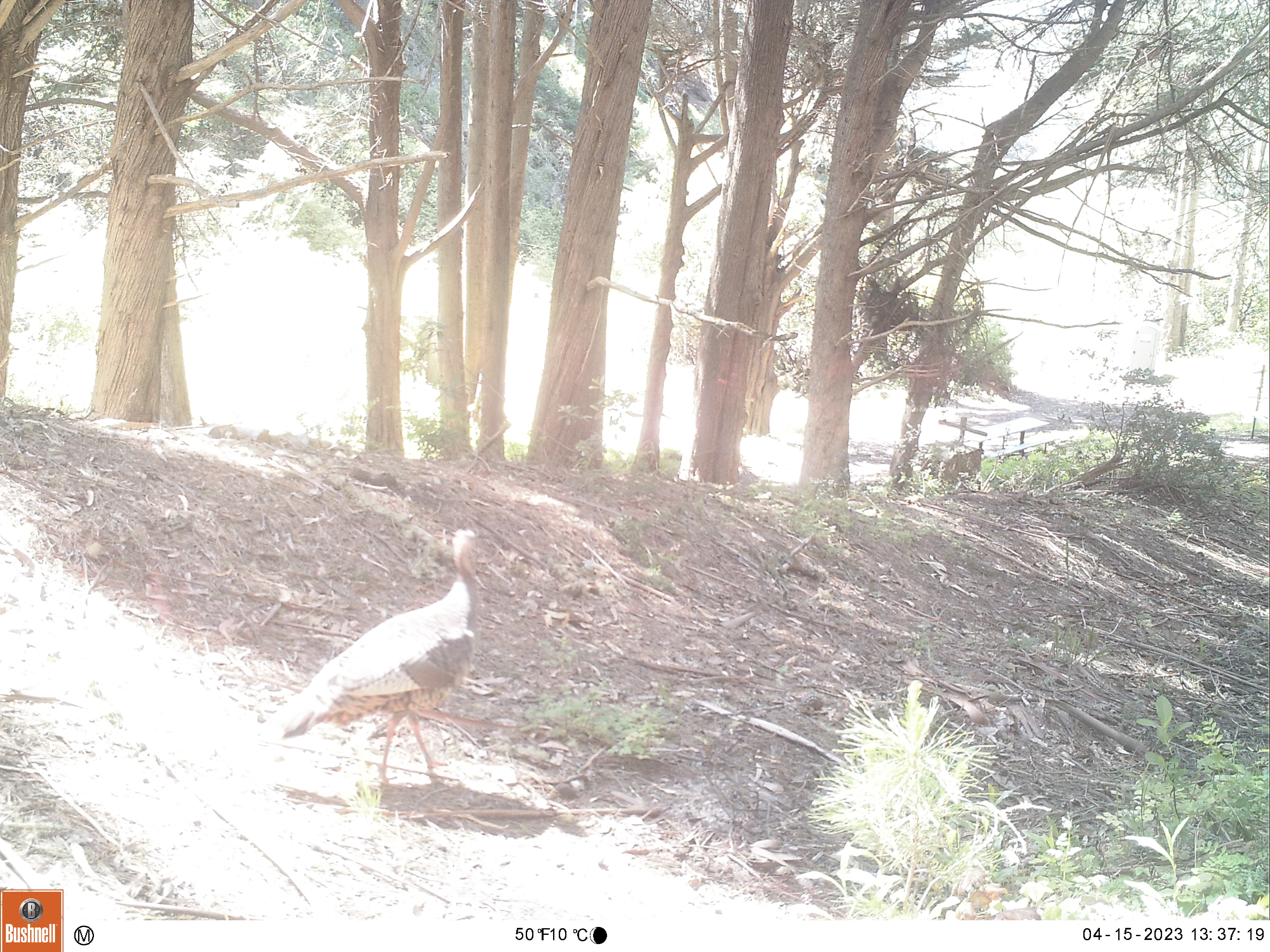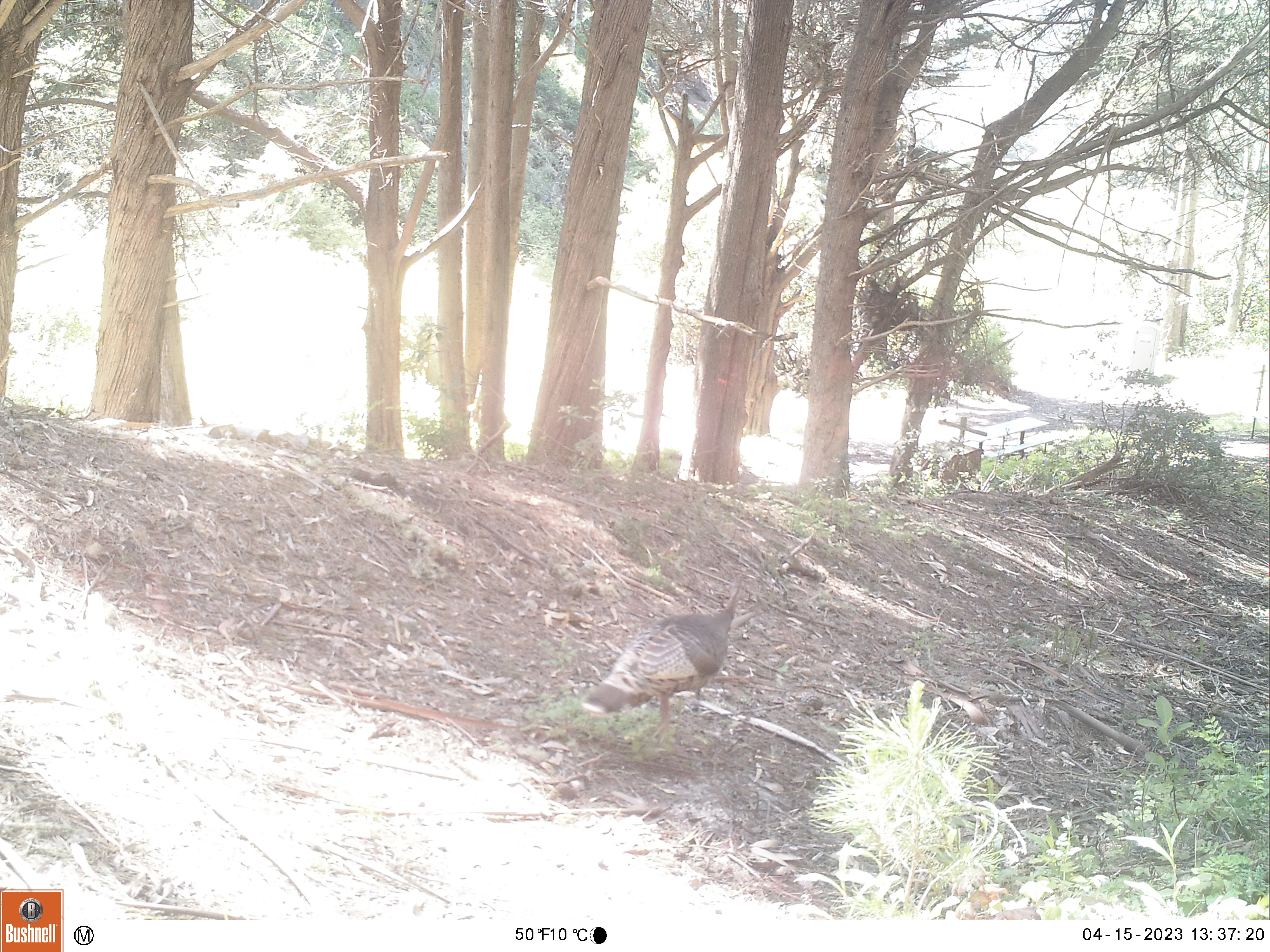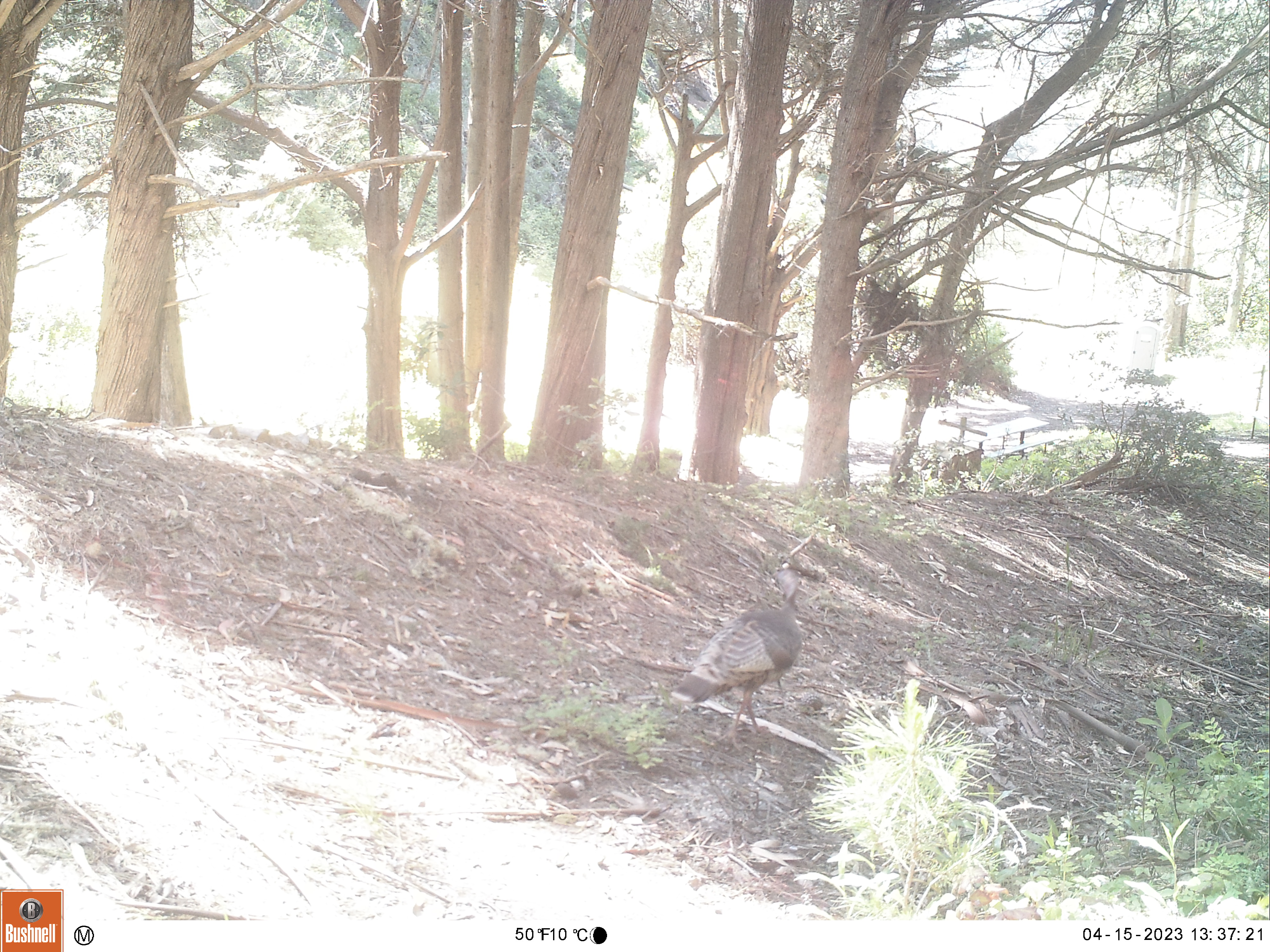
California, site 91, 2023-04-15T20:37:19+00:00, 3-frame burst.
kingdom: Animalia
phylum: Chordata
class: Aves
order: Galliformes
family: Phasianidae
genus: Meleagris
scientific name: Meleagris gallopavo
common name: turkey